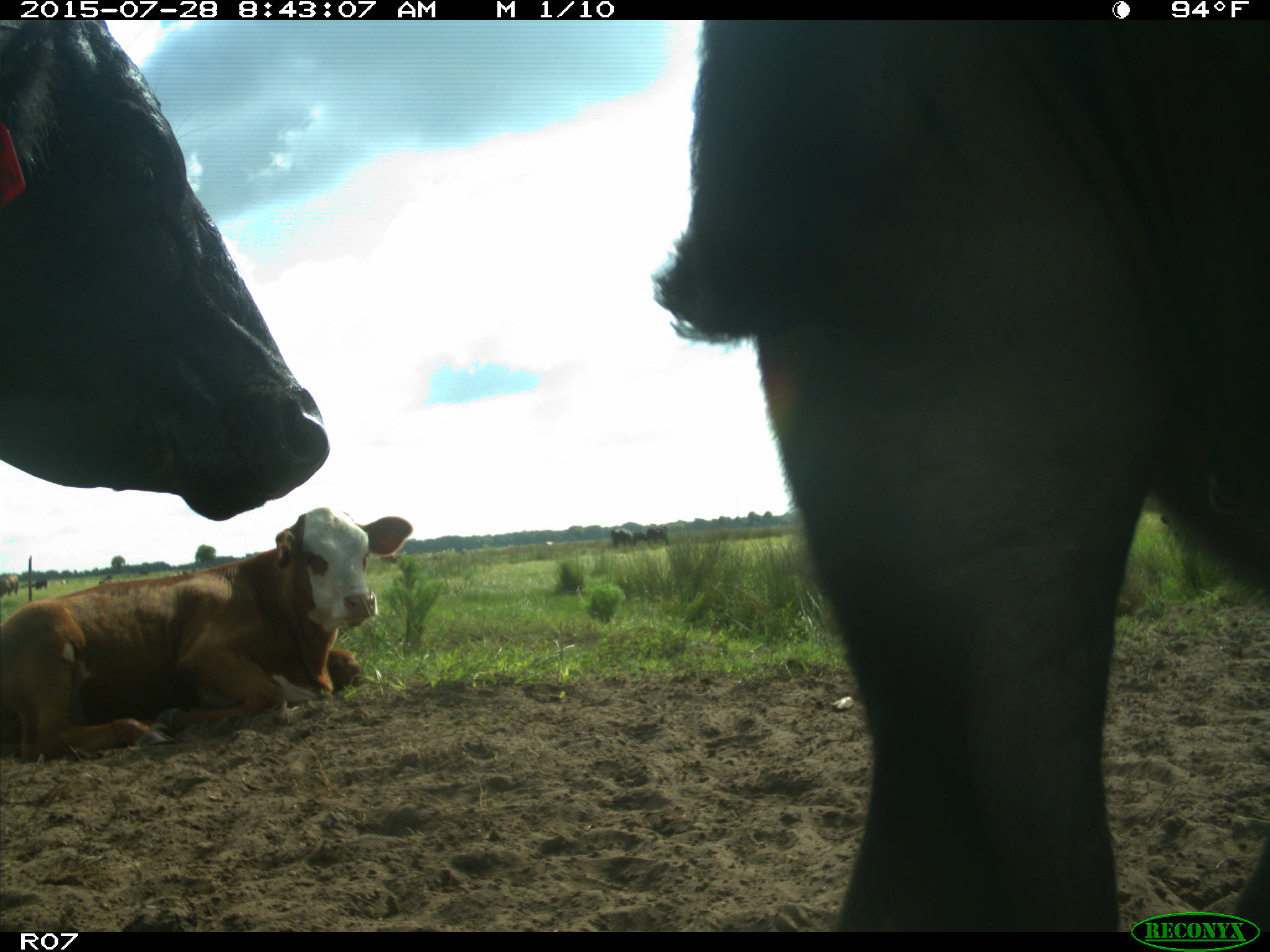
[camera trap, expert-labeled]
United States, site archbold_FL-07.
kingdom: Animalia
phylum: Chordata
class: Mammalia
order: Artiodactyla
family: Bovidae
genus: Bos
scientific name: Bos taurus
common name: domestic cow